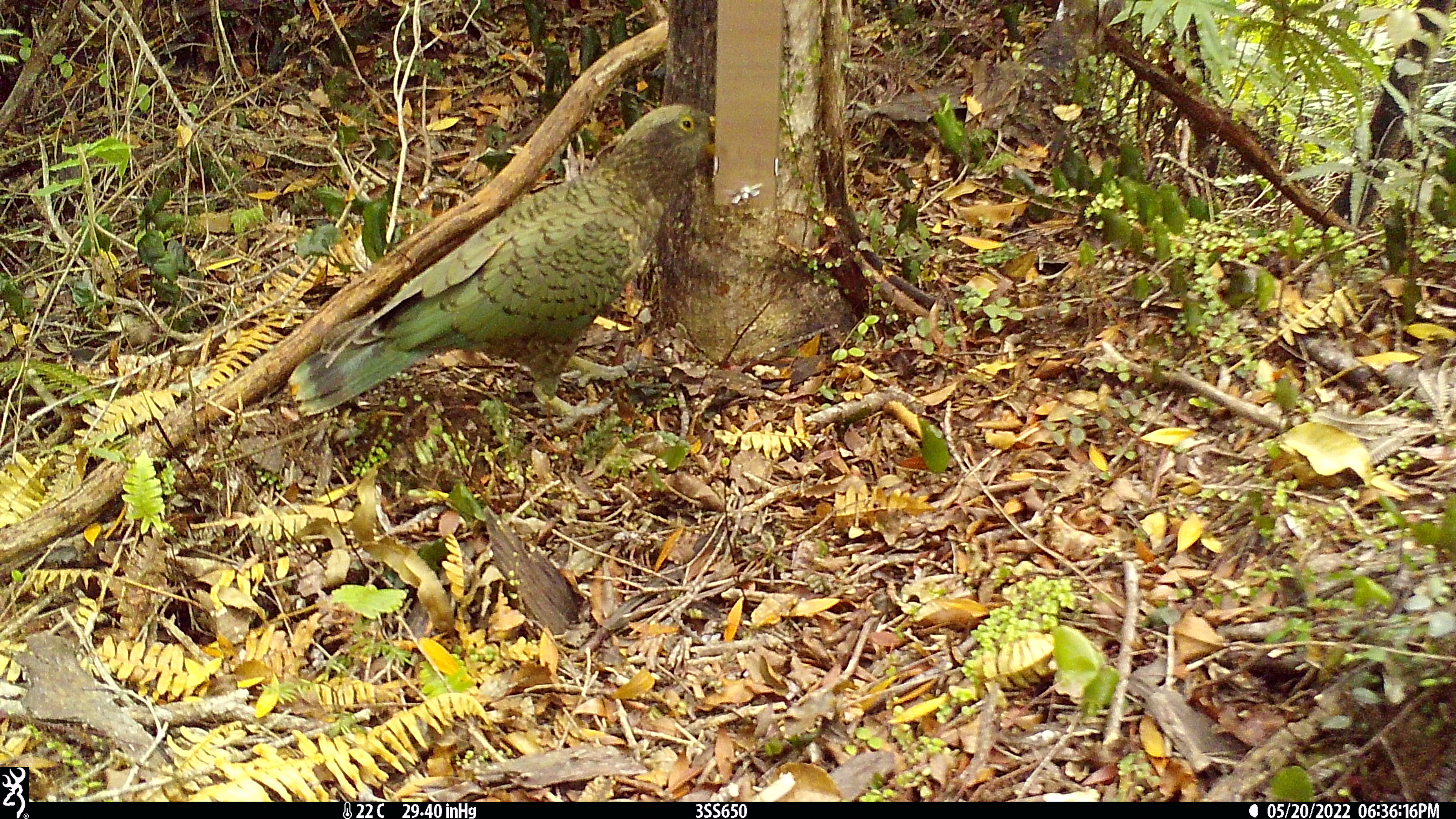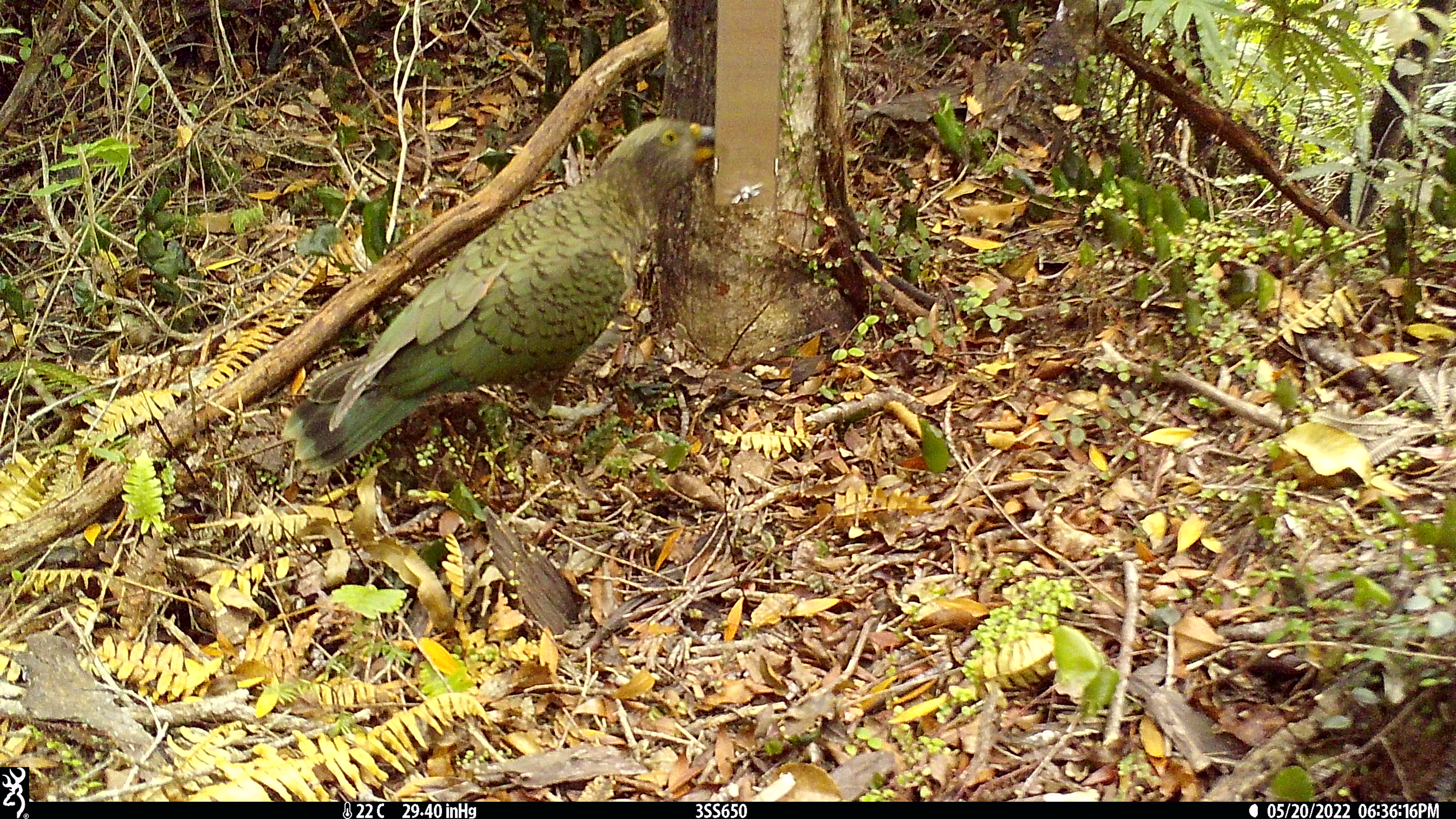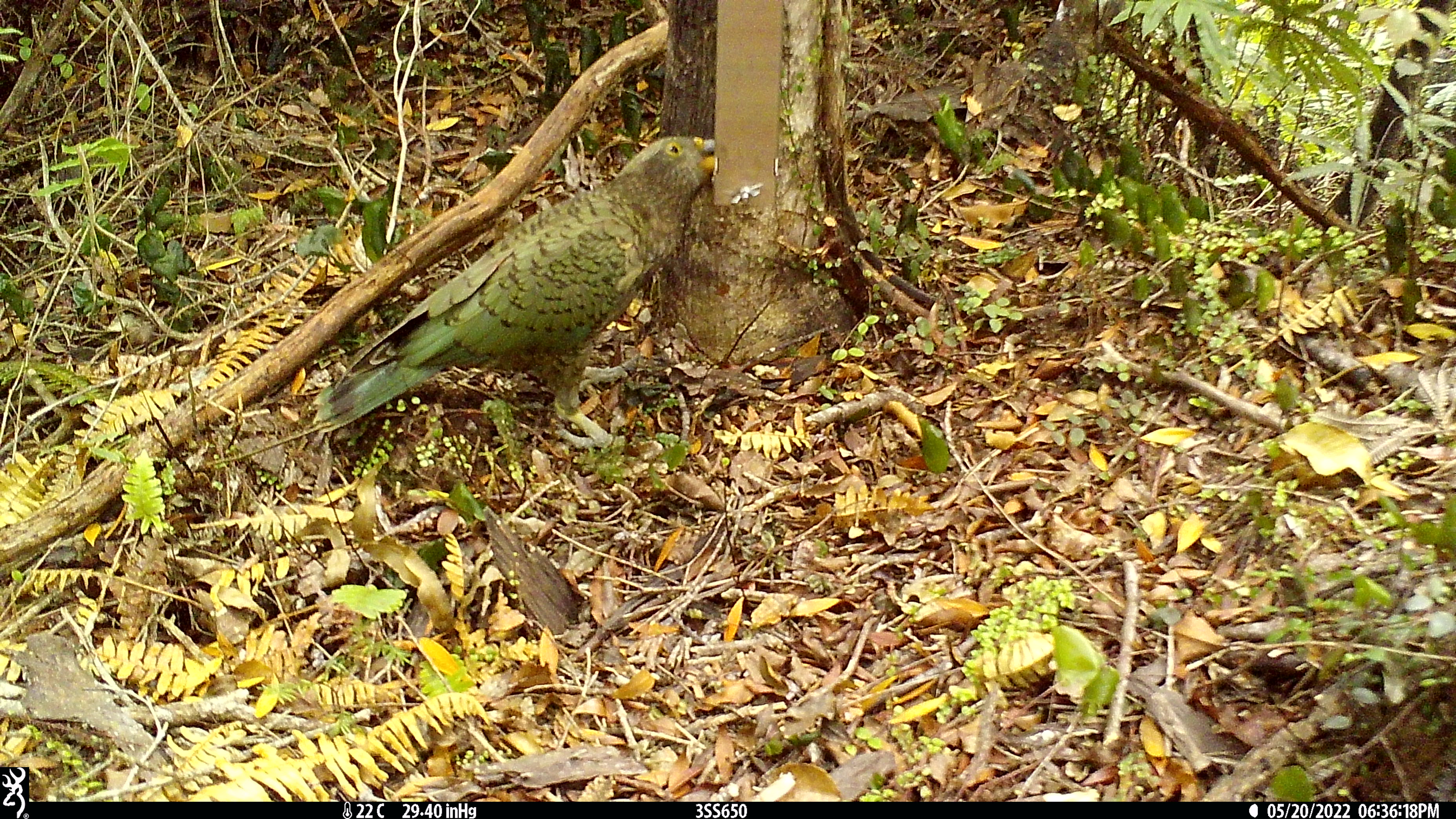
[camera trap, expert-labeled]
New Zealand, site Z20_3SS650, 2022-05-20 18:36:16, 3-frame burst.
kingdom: Animalia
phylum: Chordata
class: Aves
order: Psittaciformes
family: Strigopidae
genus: Nestor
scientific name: Nestor notabilis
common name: kea